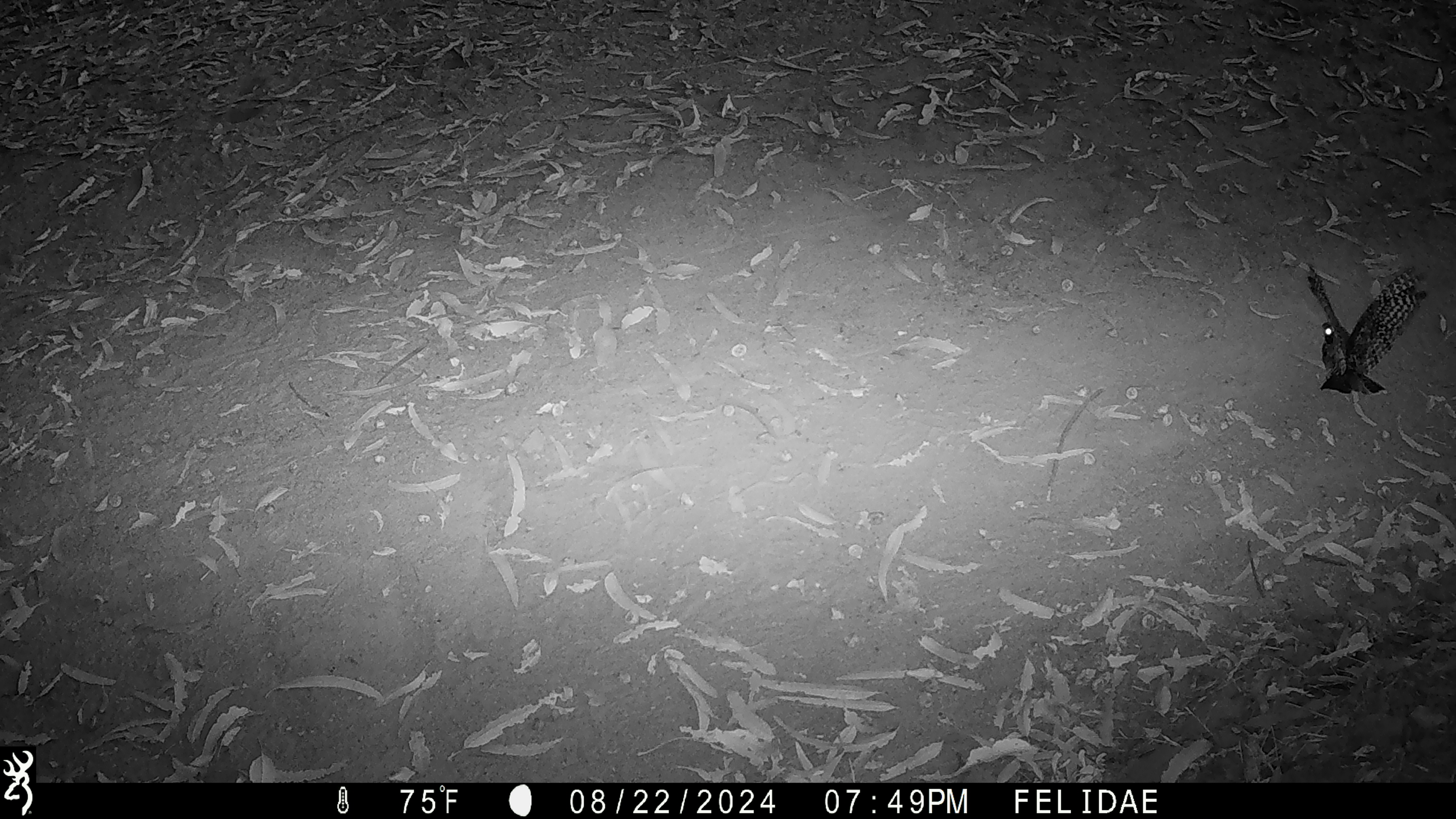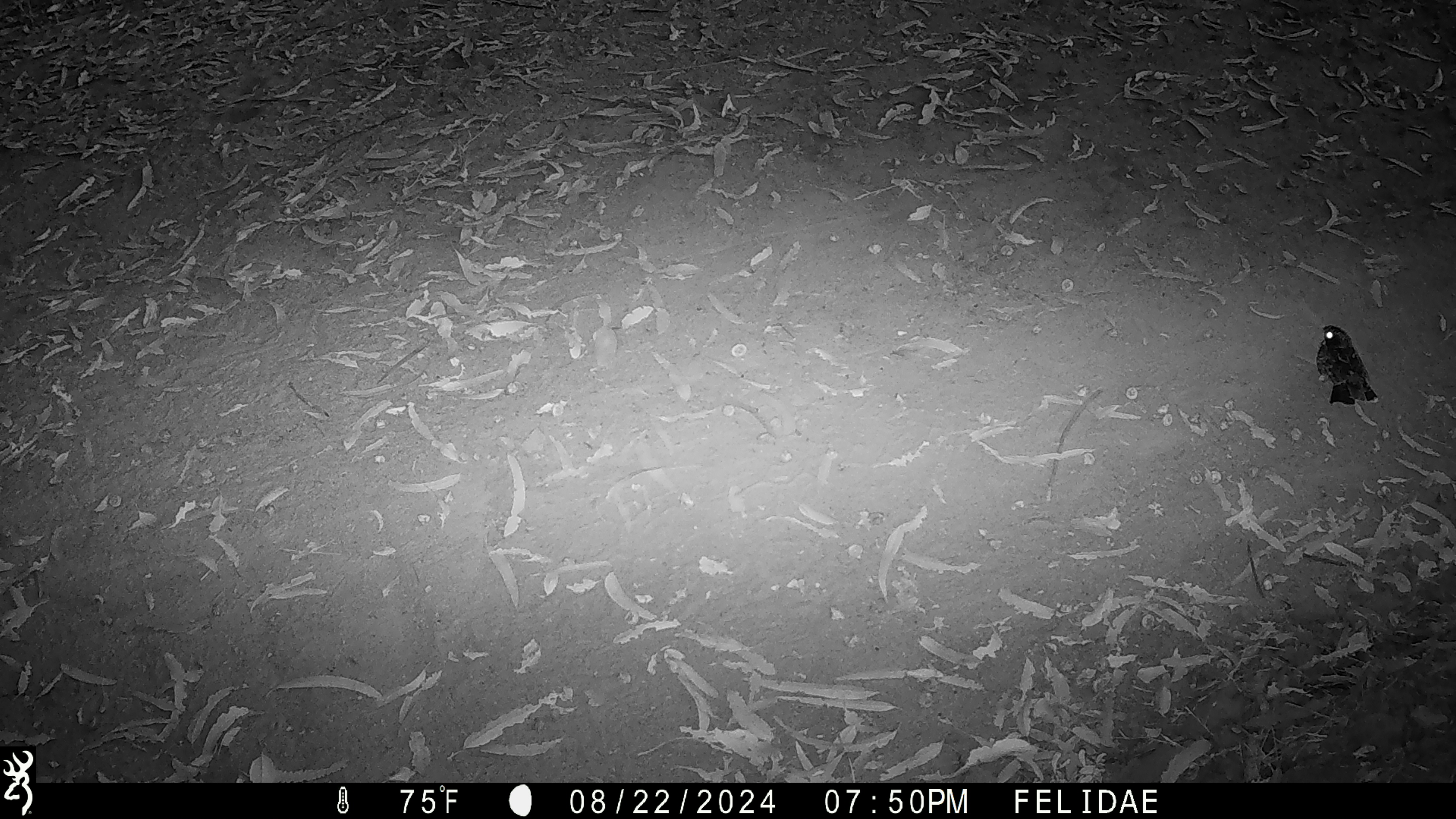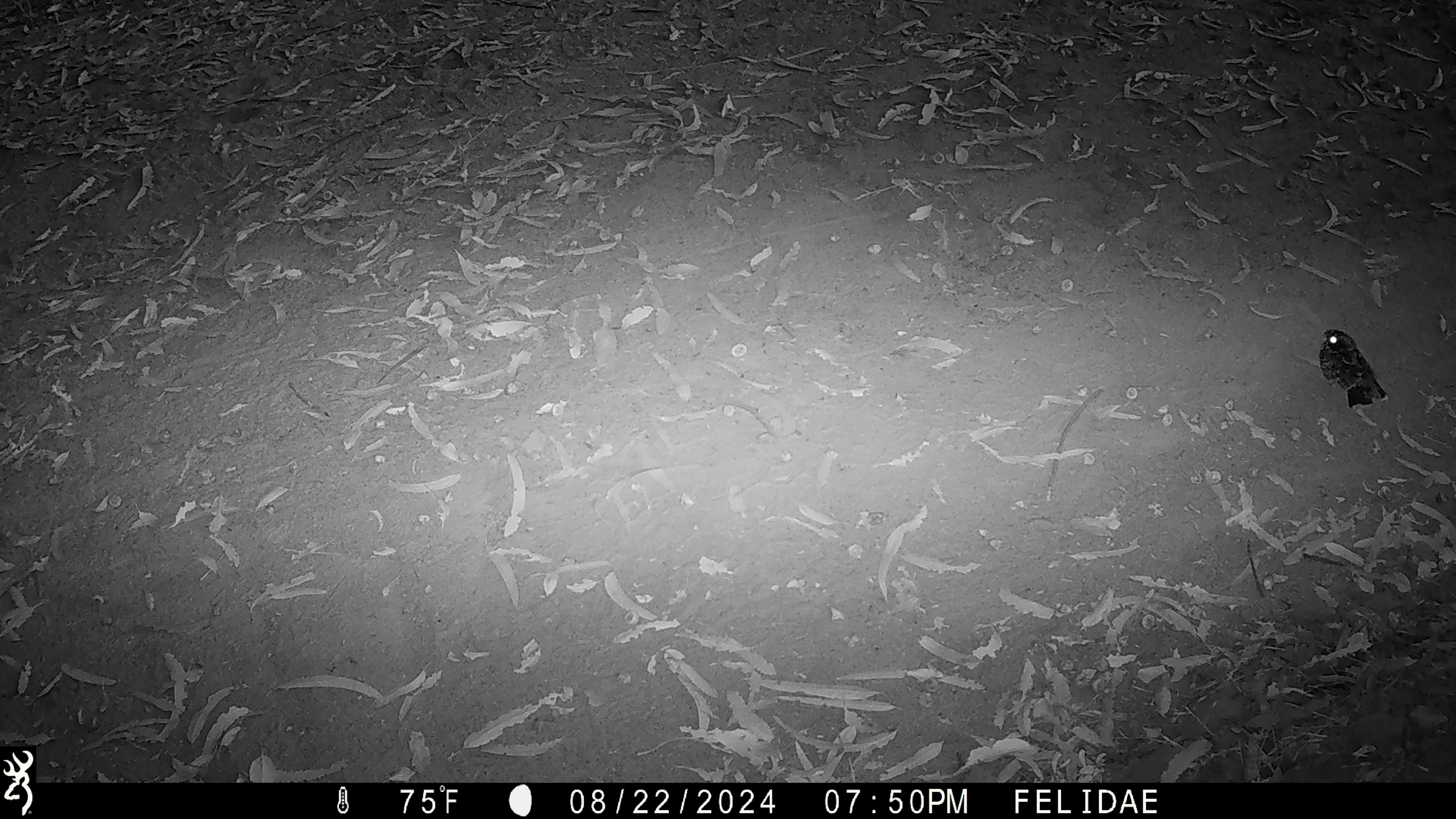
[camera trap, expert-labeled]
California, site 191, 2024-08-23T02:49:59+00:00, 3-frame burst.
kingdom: Animalia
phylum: Chordata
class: Aves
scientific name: Aves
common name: bird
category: unknown bird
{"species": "unknown bird (bird) (Aves)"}